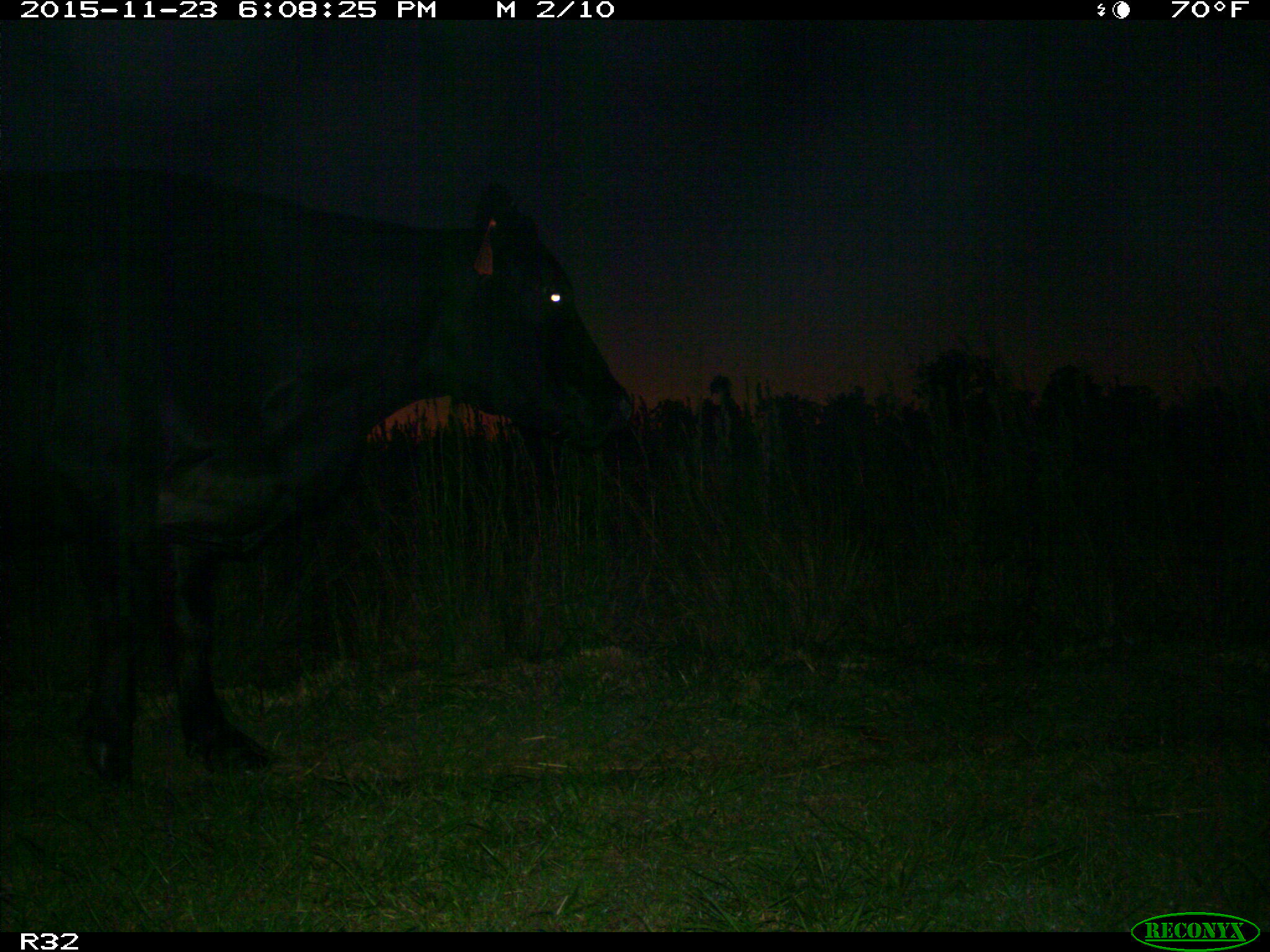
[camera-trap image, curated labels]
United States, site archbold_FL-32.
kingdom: Animalia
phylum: Chordata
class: Mammalia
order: Artiodactyla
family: Bovidae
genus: Bos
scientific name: Bos taurus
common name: domestic cow